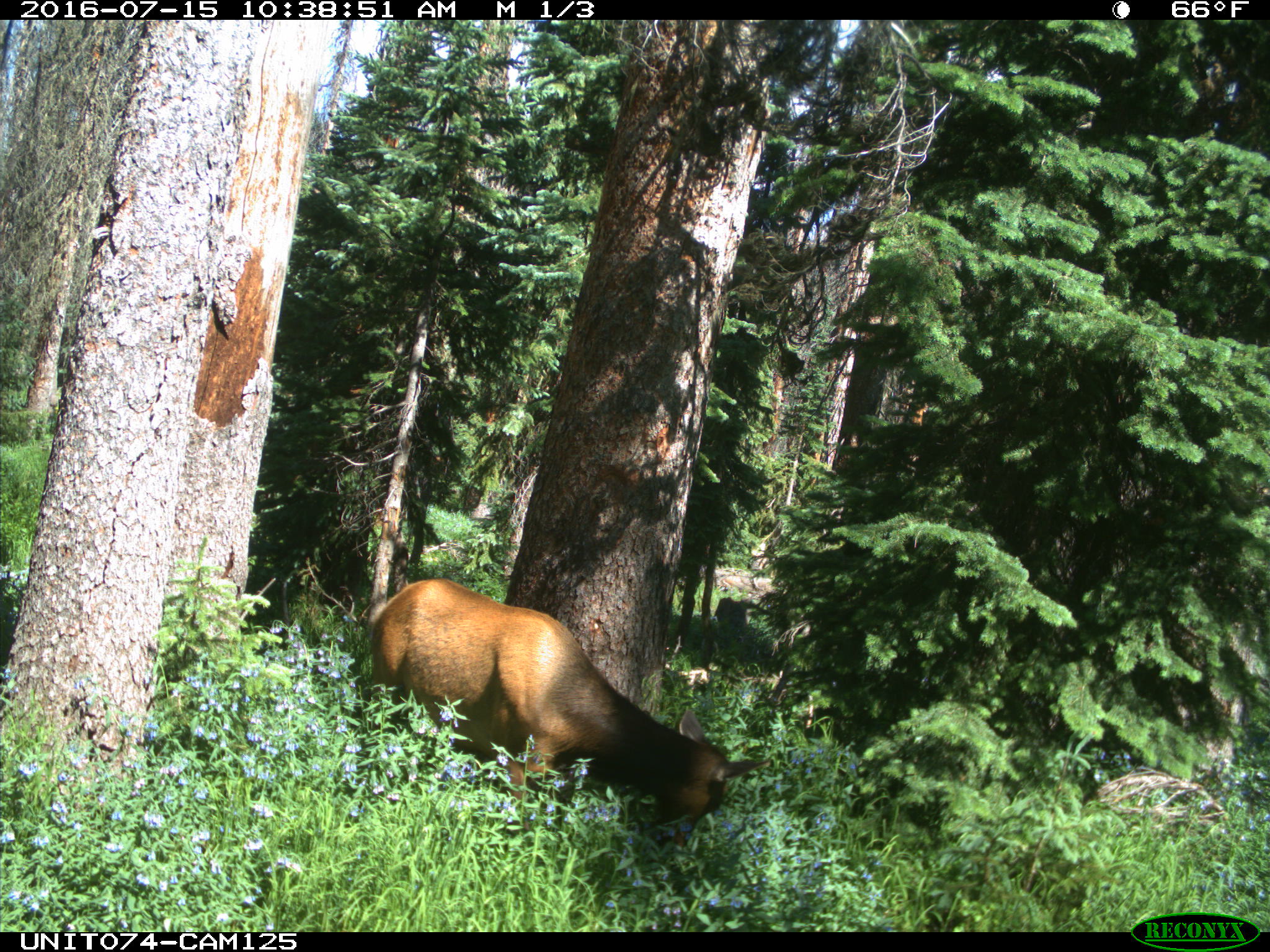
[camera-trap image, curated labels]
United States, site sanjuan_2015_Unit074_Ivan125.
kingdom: Animalia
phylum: Chordata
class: Mammalia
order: Artiodactyla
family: Cervidae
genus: Cervus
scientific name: Cervus elaphus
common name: red deer